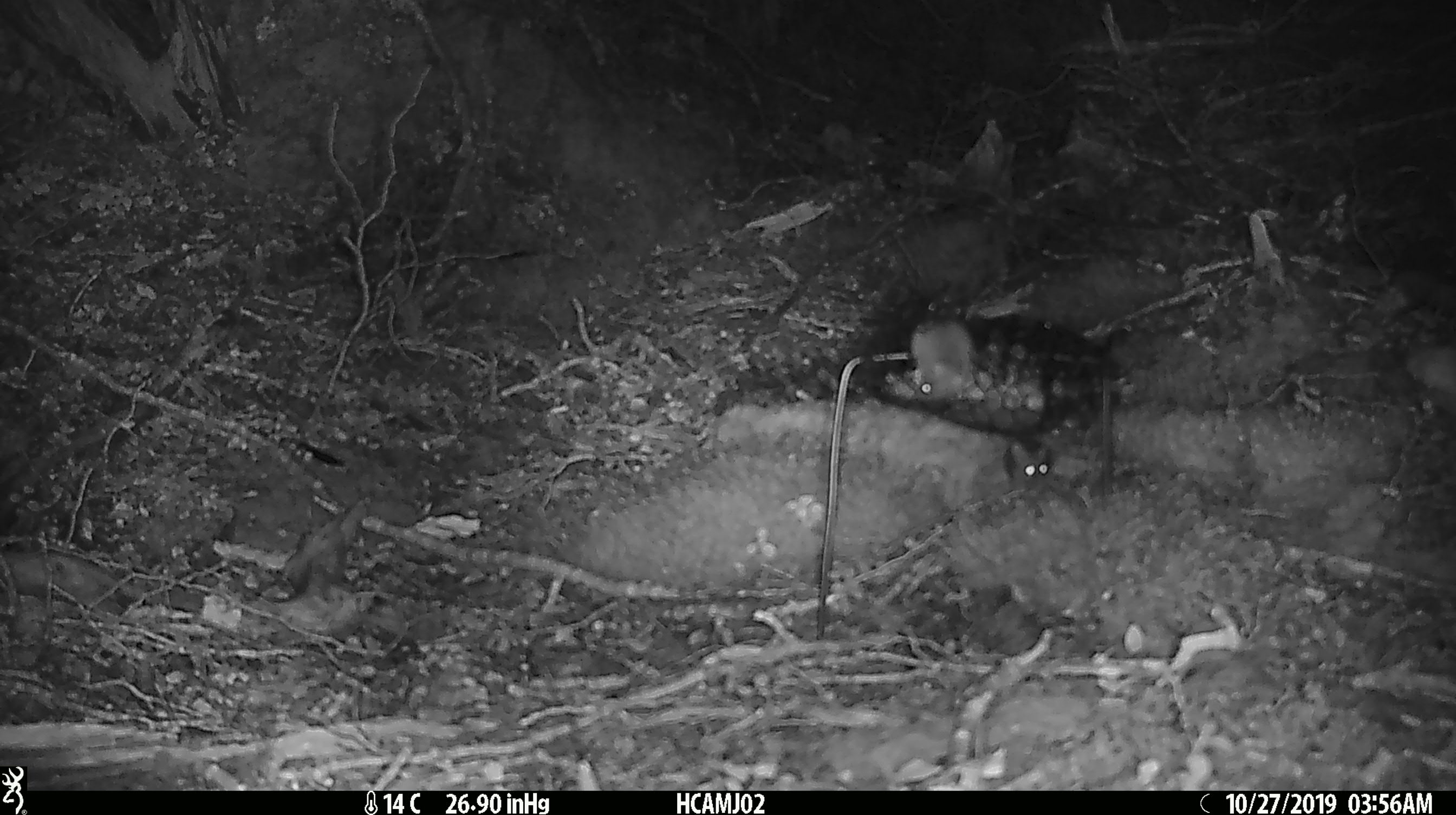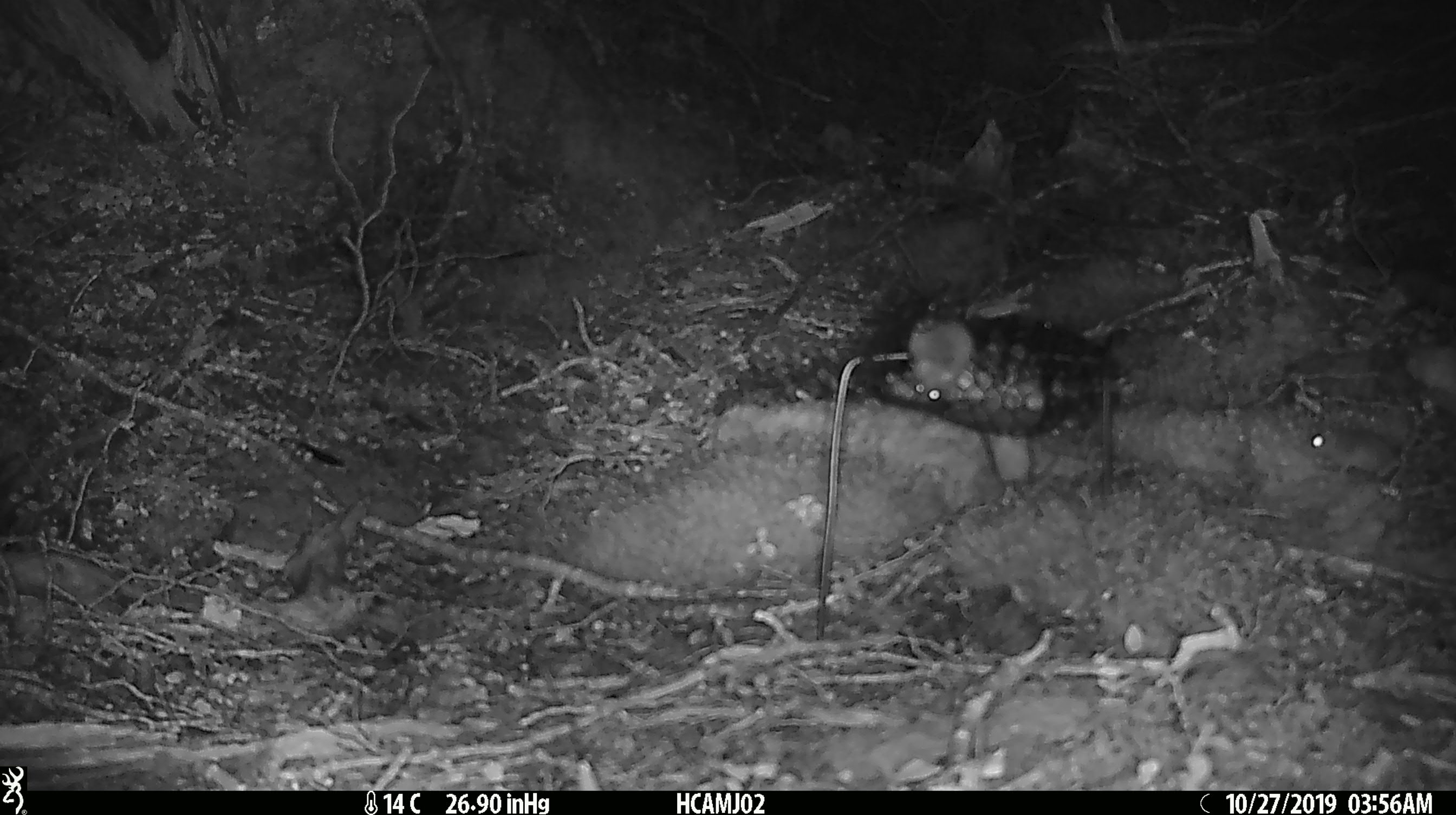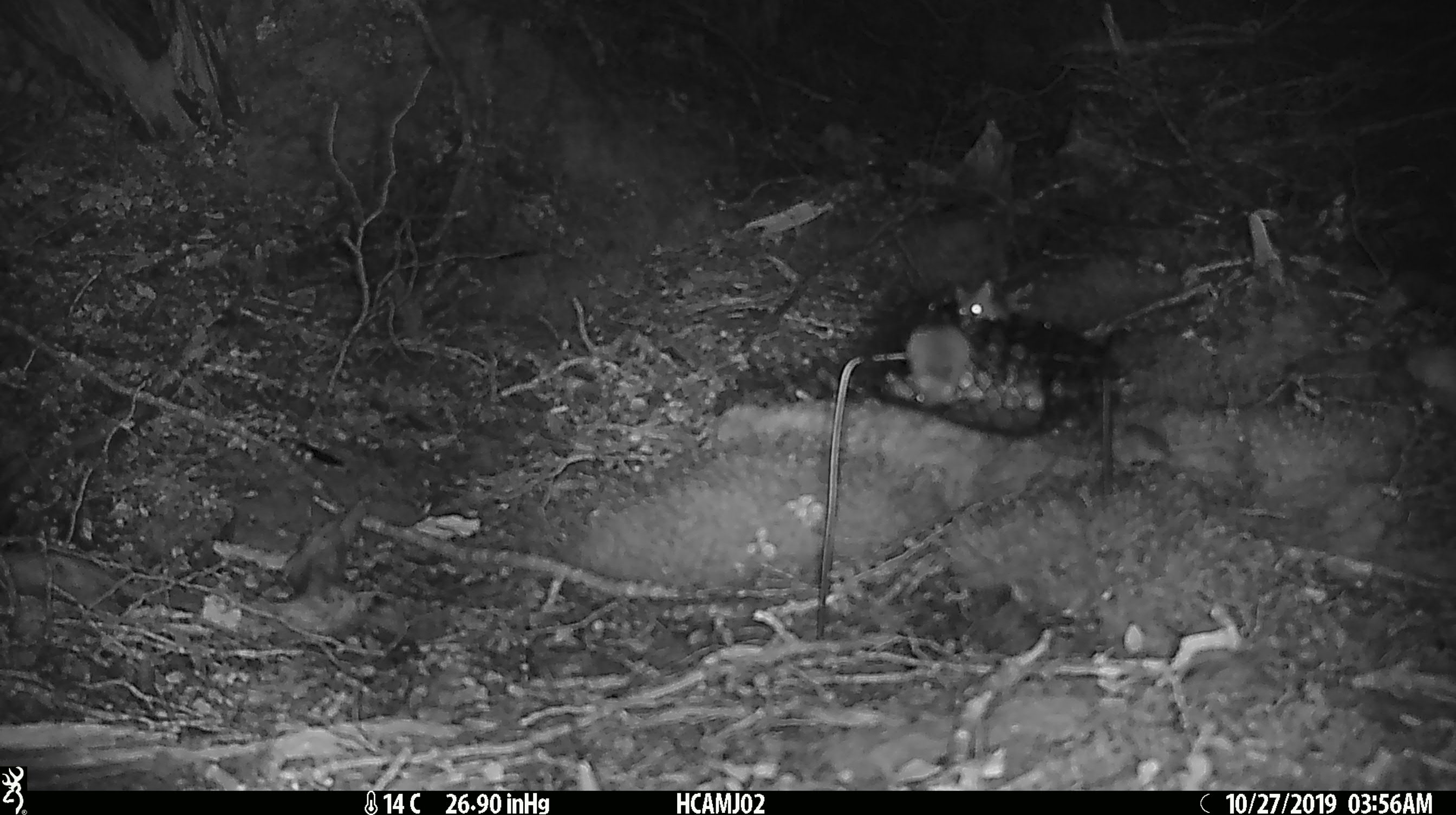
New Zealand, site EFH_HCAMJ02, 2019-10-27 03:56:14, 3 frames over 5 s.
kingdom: Animalia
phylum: Chordata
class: Mammalia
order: Rodentia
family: Muridae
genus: Mus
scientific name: Mus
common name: mouse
Mouse (Mus).